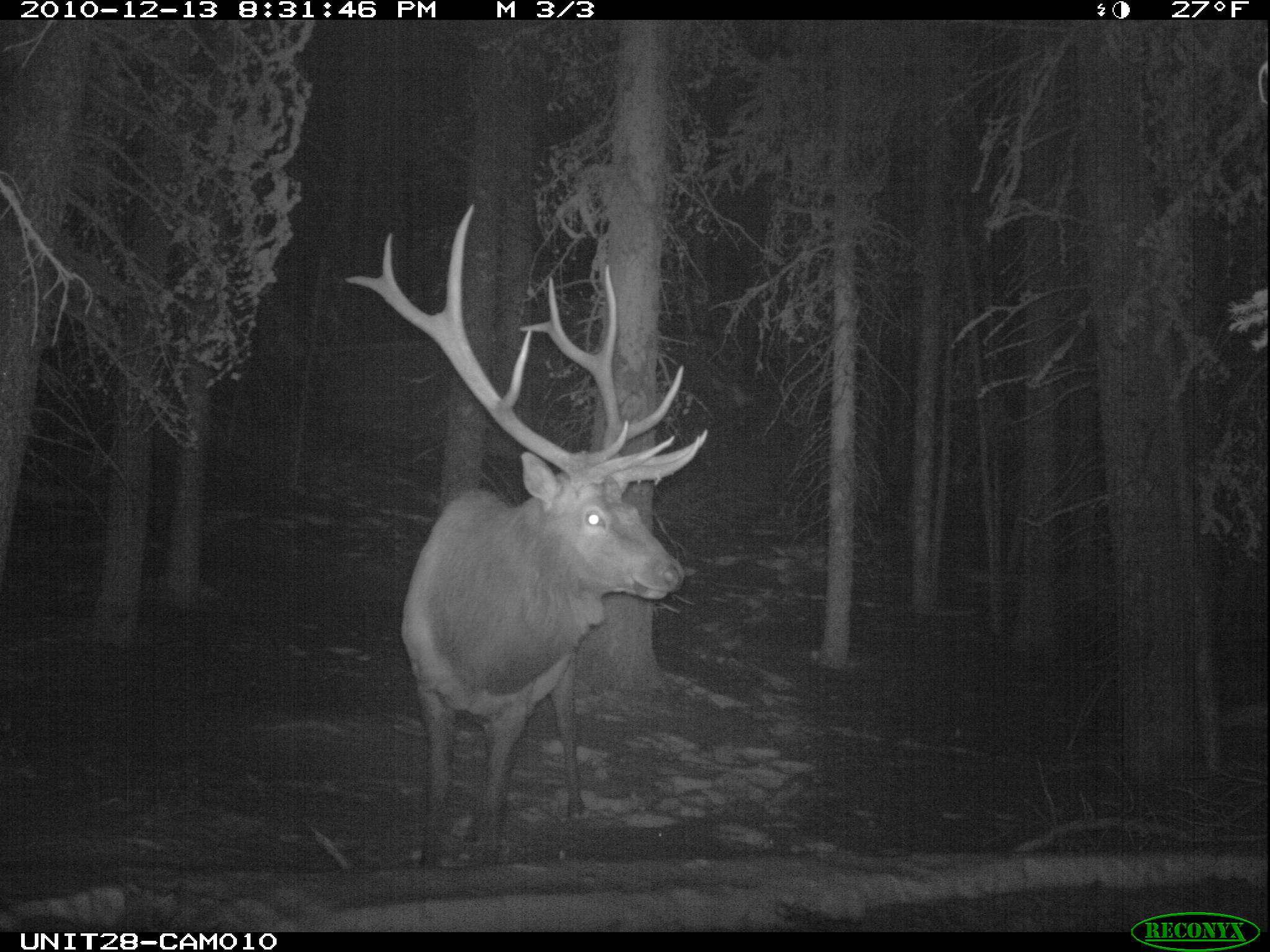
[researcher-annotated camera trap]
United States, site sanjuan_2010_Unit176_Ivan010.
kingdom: Animalia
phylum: Chordata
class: Mammalia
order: Artiodactyla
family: Cervidae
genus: Cervus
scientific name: Cervus elaphus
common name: red deer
Cervus elaphus (red deer).